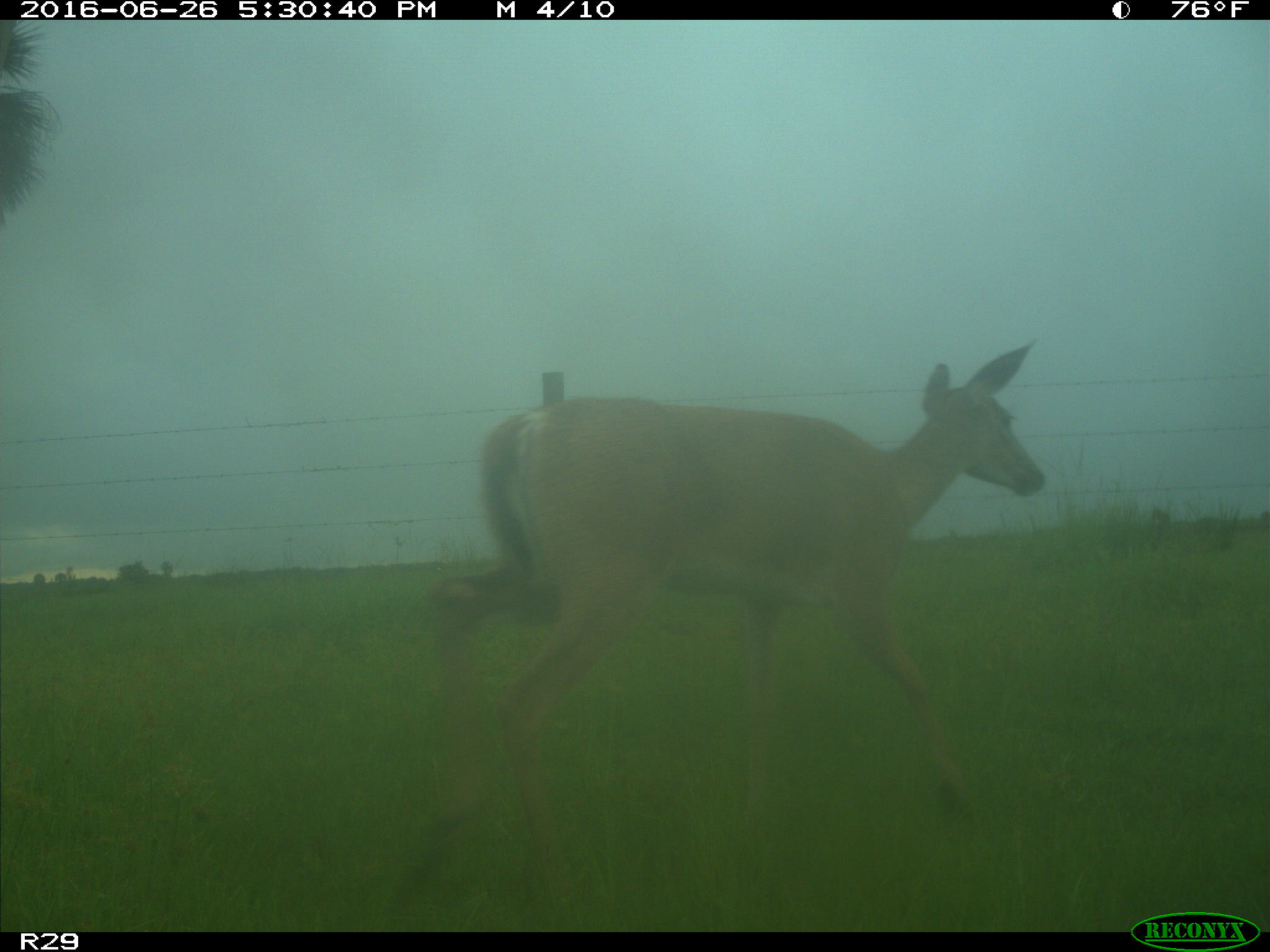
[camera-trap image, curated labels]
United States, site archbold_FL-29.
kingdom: Animalia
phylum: Chordata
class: Mammalia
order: Artiodactyla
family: Cervidae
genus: Odocoileus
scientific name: Odocoileus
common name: deer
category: unidentified deer